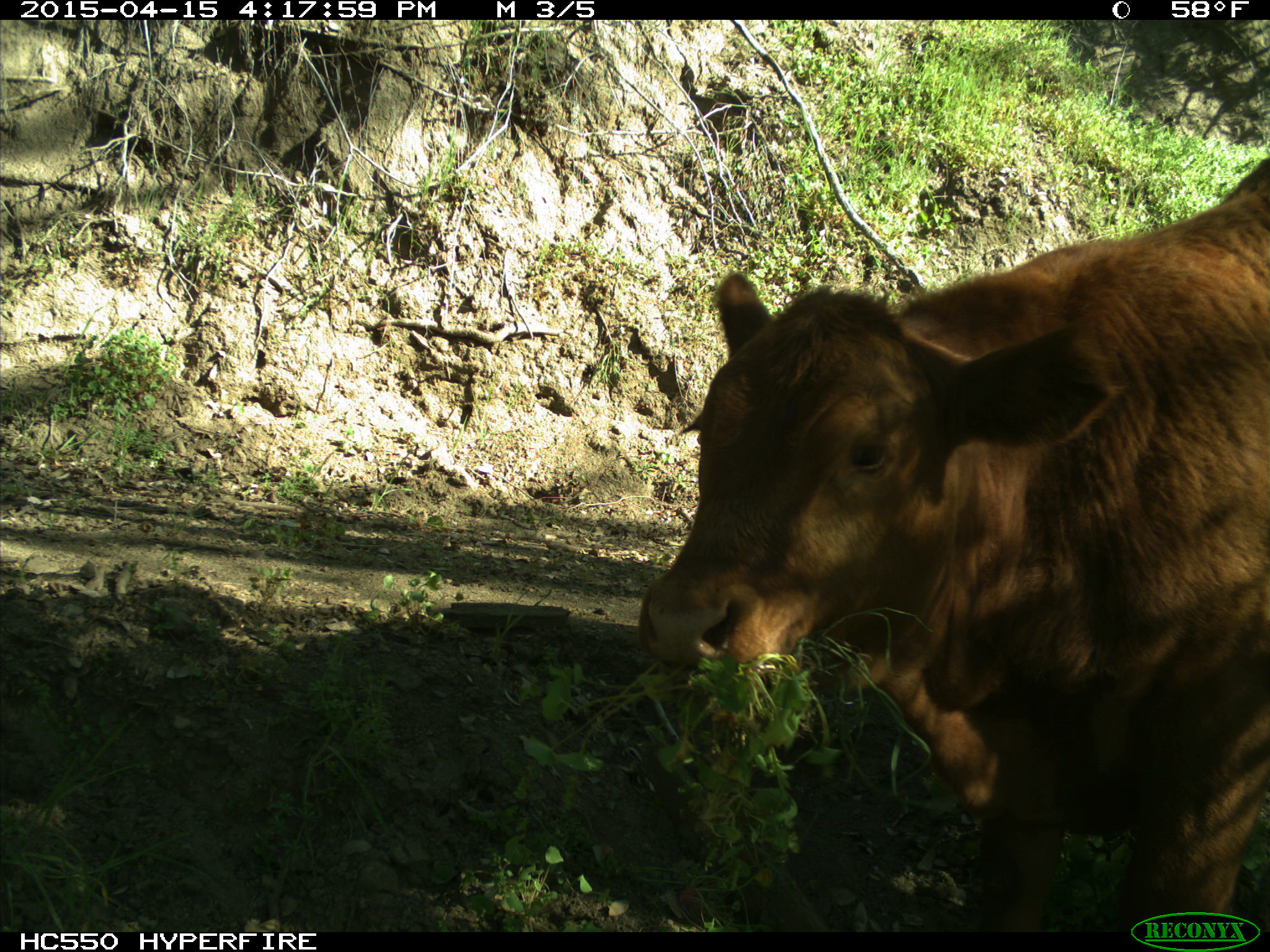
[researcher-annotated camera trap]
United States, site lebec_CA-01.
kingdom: Animalia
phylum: Chordata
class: Mammalia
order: Artiodactyla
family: Bovidae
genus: Bos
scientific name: Bos taurus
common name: domestic cow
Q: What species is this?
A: Bos taurus (domestic cow).